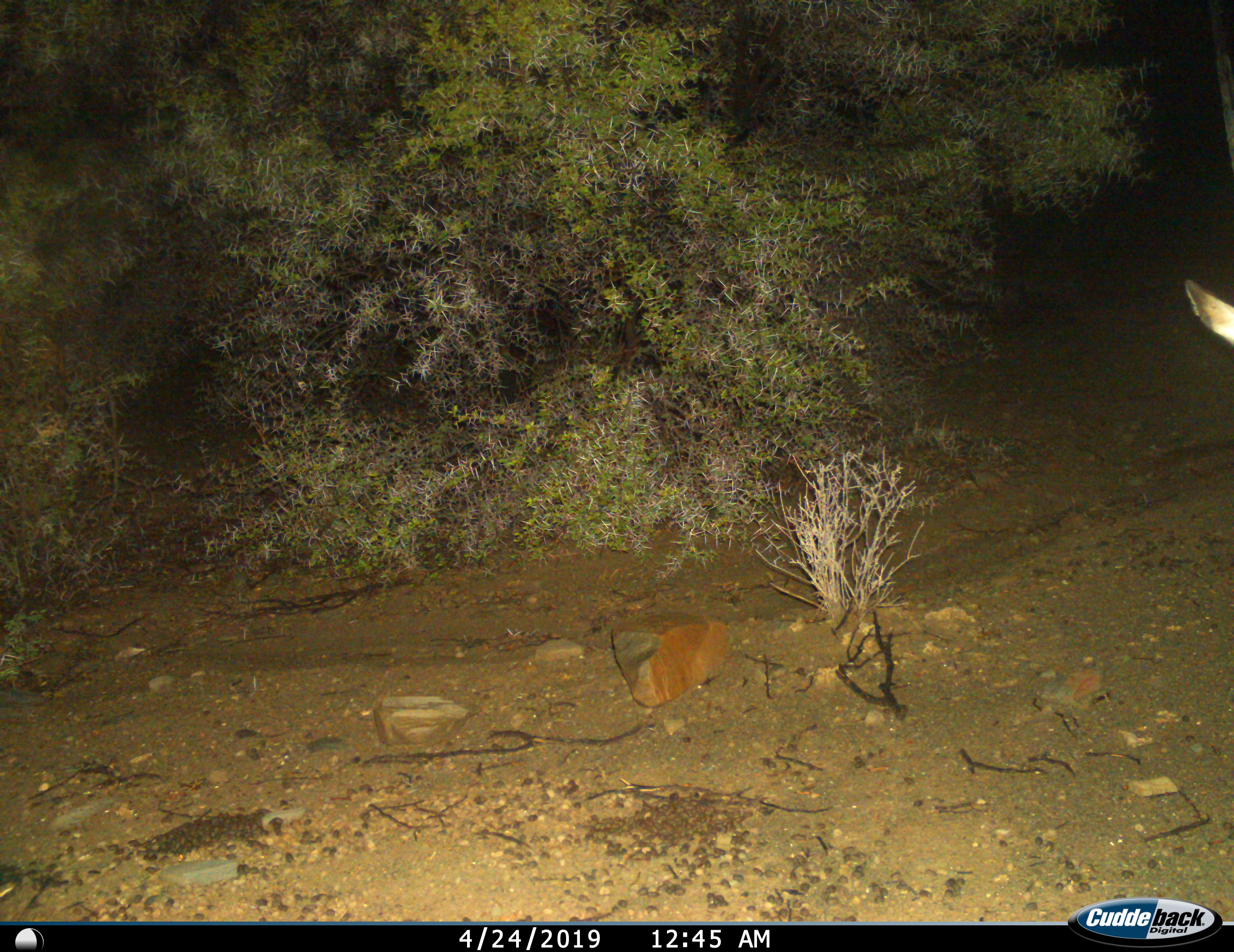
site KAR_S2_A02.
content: unidentified animal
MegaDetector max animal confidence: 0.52